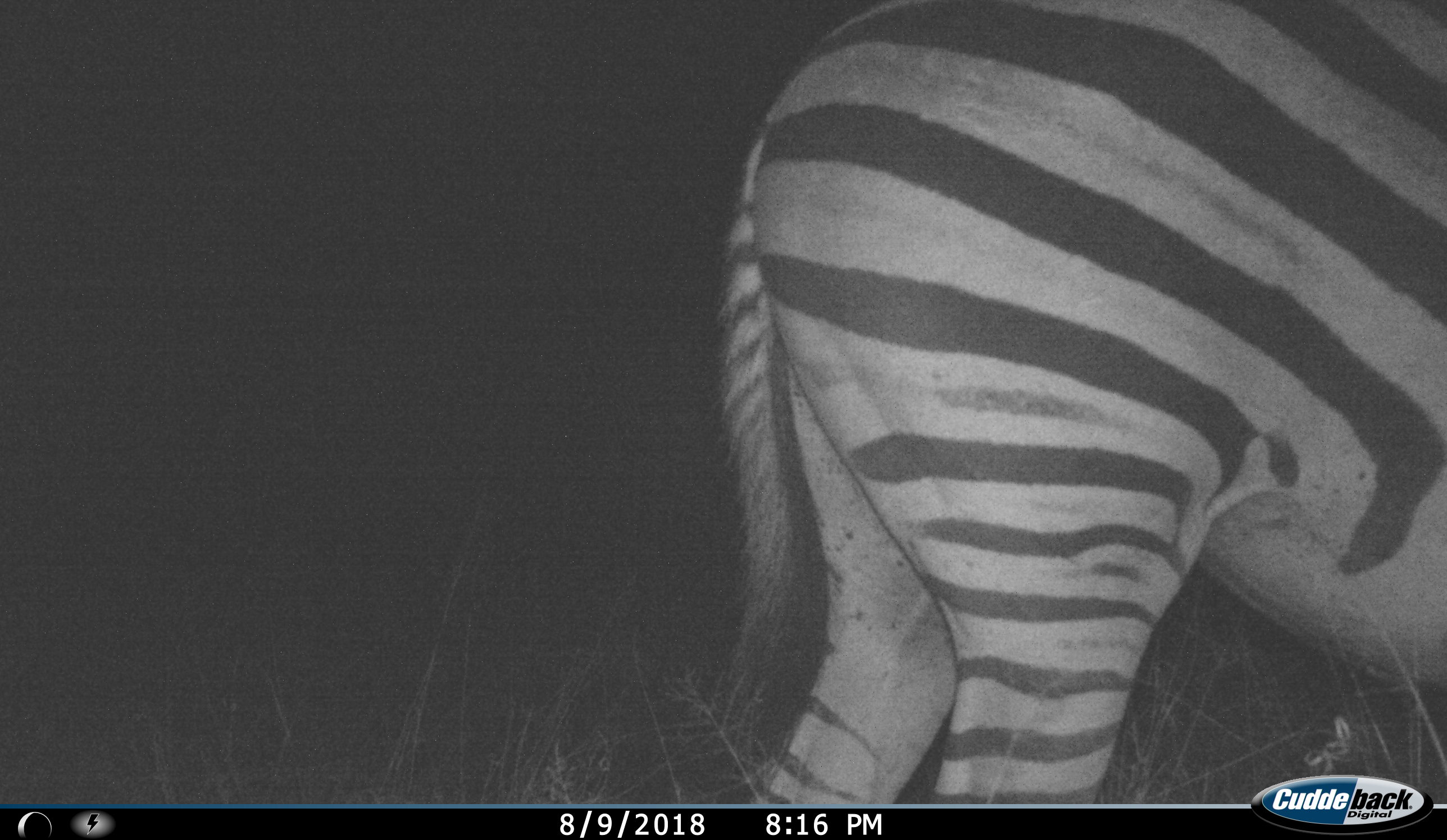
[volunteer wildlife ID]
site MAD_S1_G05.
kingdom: Animalia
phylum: Chordata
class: Mammalia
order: Perissodactyla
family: Equidae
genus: Equus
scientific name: Equus quagga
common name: plains zebra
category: zebraplains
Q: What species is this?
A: Zebraplains (plains zebra) (Equus quagga).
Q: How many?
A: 1.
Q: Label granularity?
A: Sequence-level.